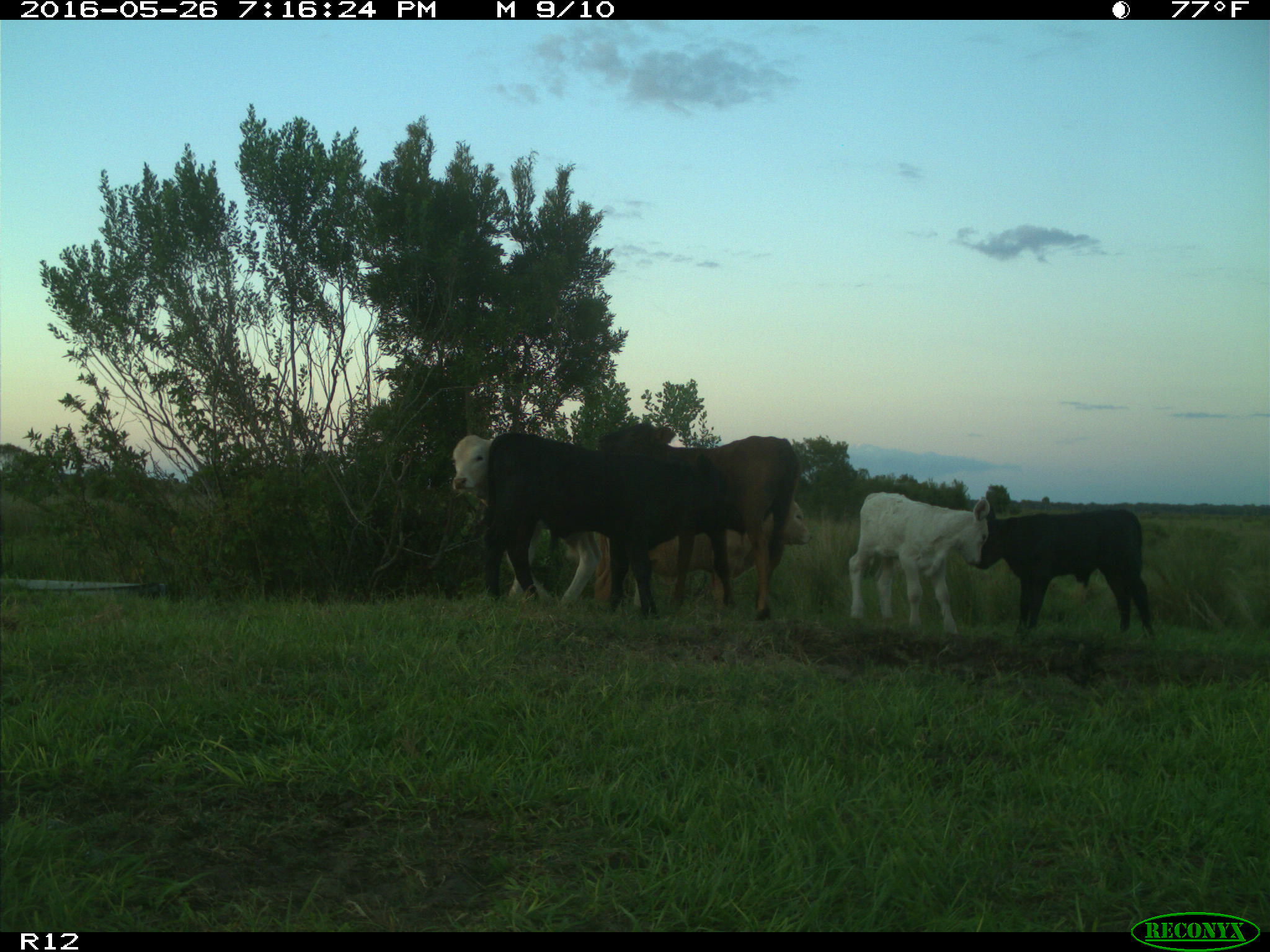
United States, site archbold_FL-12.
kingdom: Animalia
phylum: Chordata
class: Mammalia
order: Artiodactyla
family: Bovidae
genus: Bos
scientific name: Bos taurus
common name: domestic cow